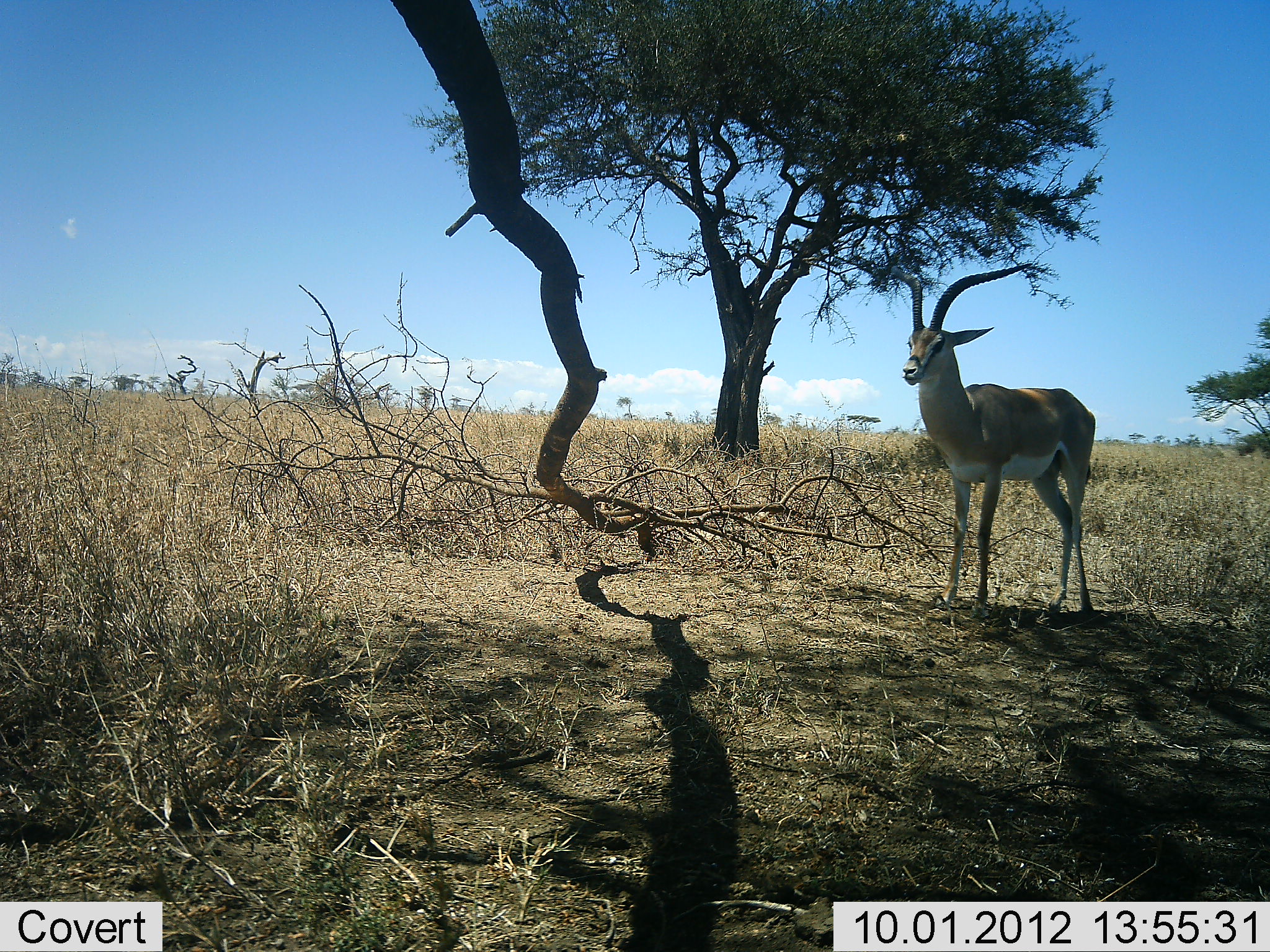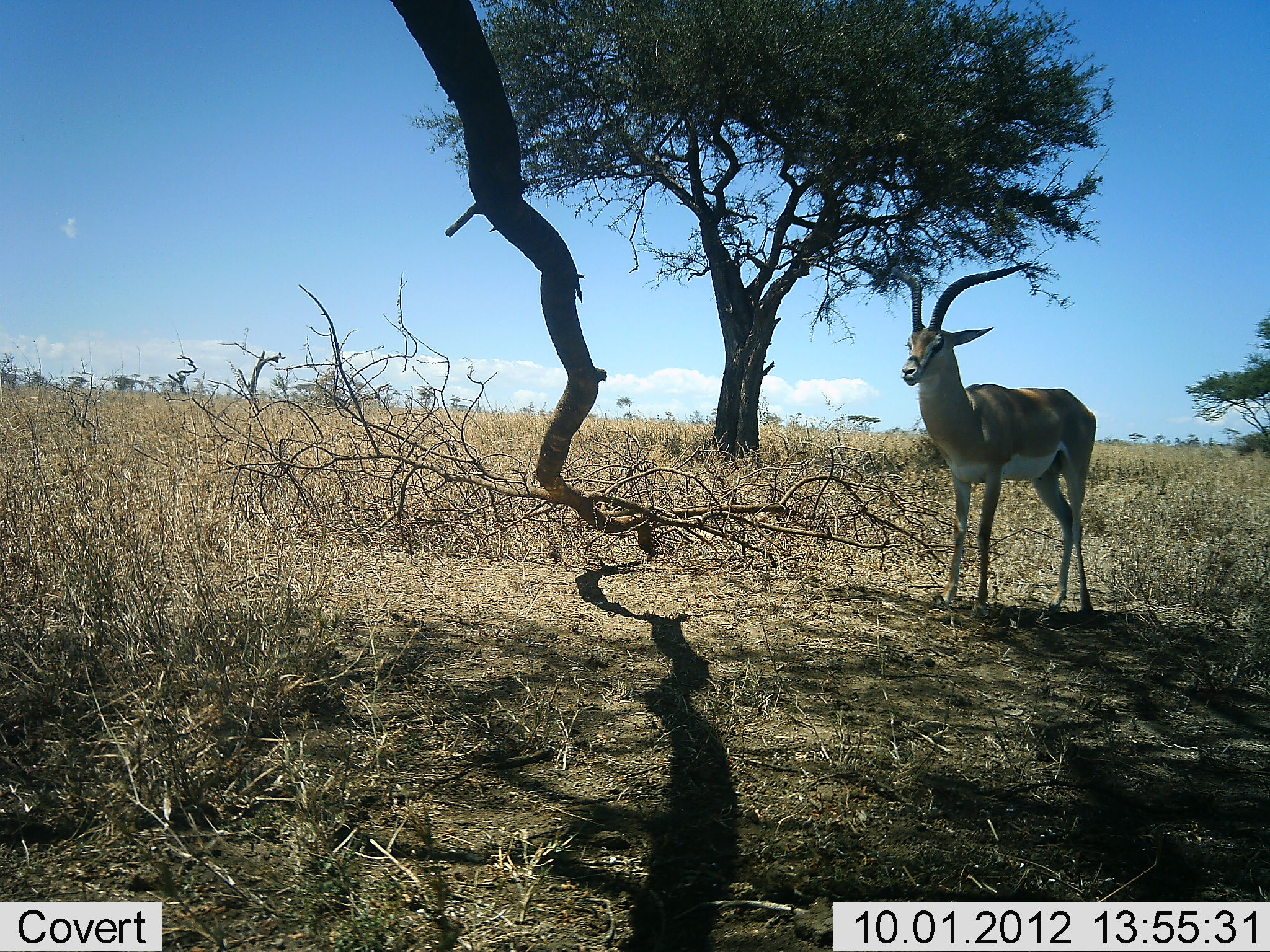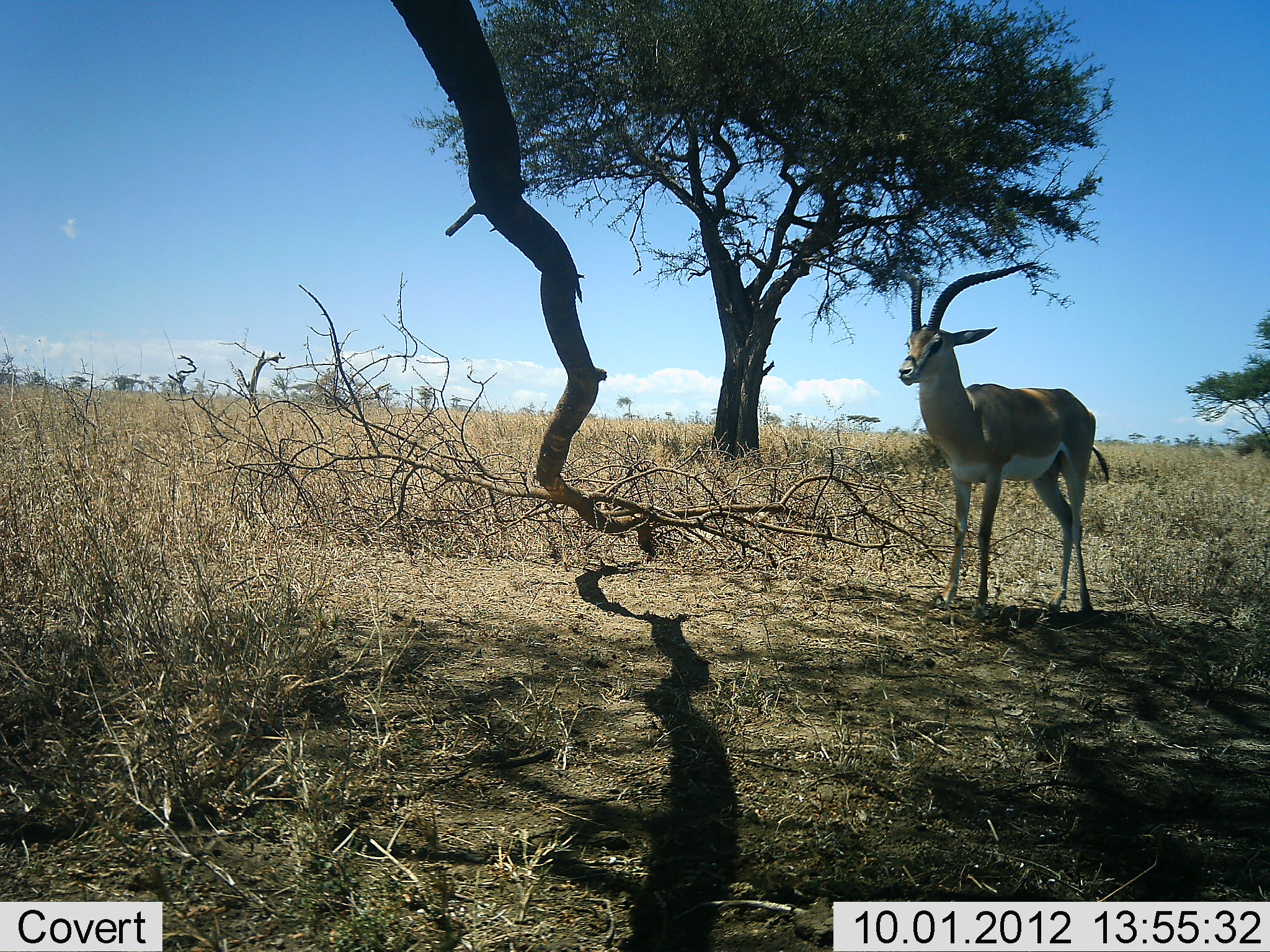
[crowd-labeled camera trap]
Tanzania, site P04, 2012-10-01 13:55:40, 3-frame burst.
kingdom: Animalia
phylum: Chordata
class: Mammalia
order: Artiodactyla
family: Bovidae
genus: Nanger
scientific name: Nanger granti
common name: grant's gazelle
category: gazellegrants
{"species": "gazellegrants (grant's gazelle) (Nanger granti)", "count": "1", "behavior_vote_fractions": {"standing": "100%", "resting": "0%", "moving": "0%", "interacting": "0%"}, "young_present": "0%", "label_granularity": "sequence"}